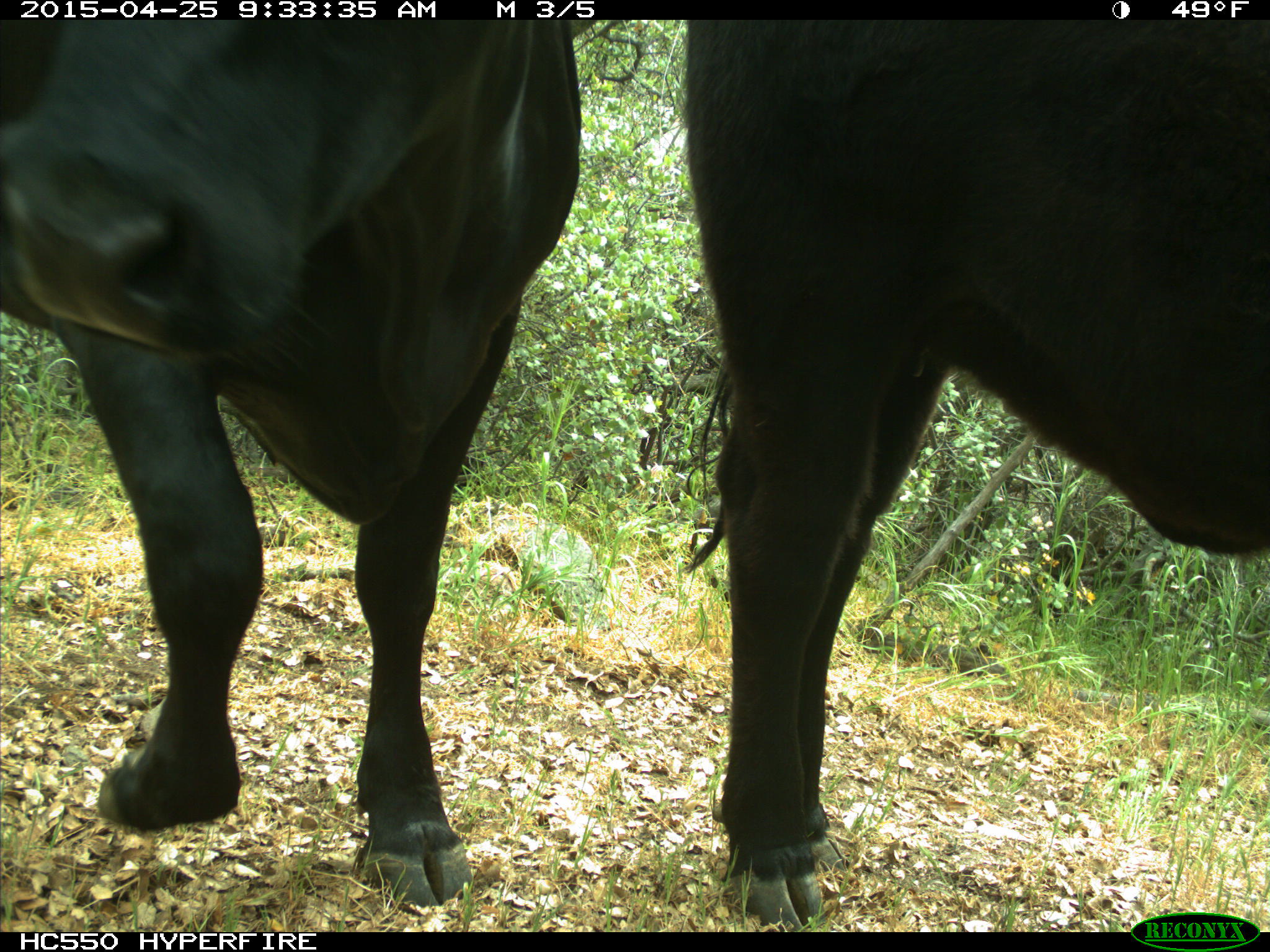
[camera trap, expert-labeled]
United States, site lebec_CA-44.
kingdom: Animalia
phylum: Chordata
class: Mammalia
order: Artiodactyla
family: Suidae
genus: Sus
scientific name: Sus scrofa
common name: wild boar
Sus scrofa (wild boar).